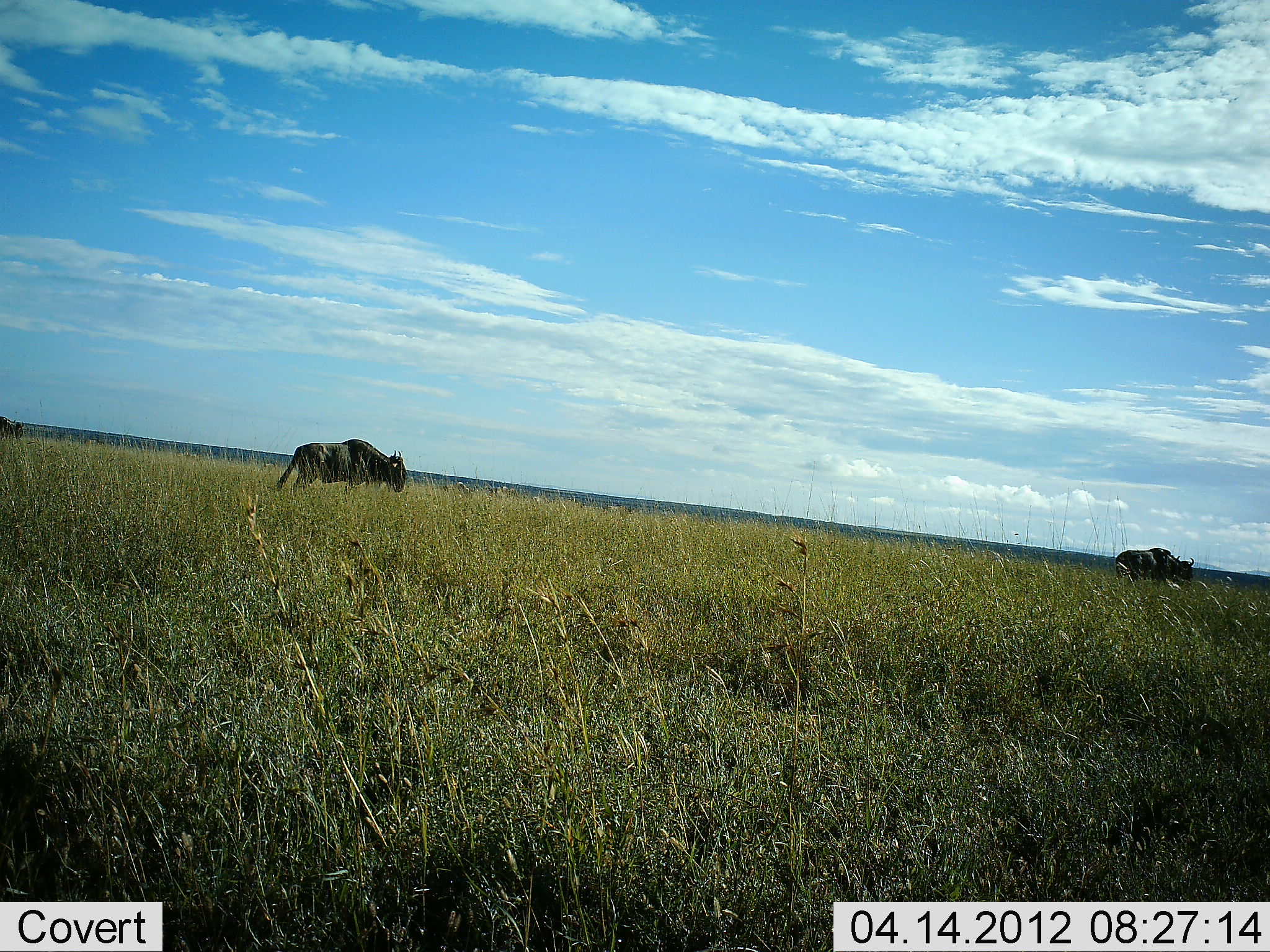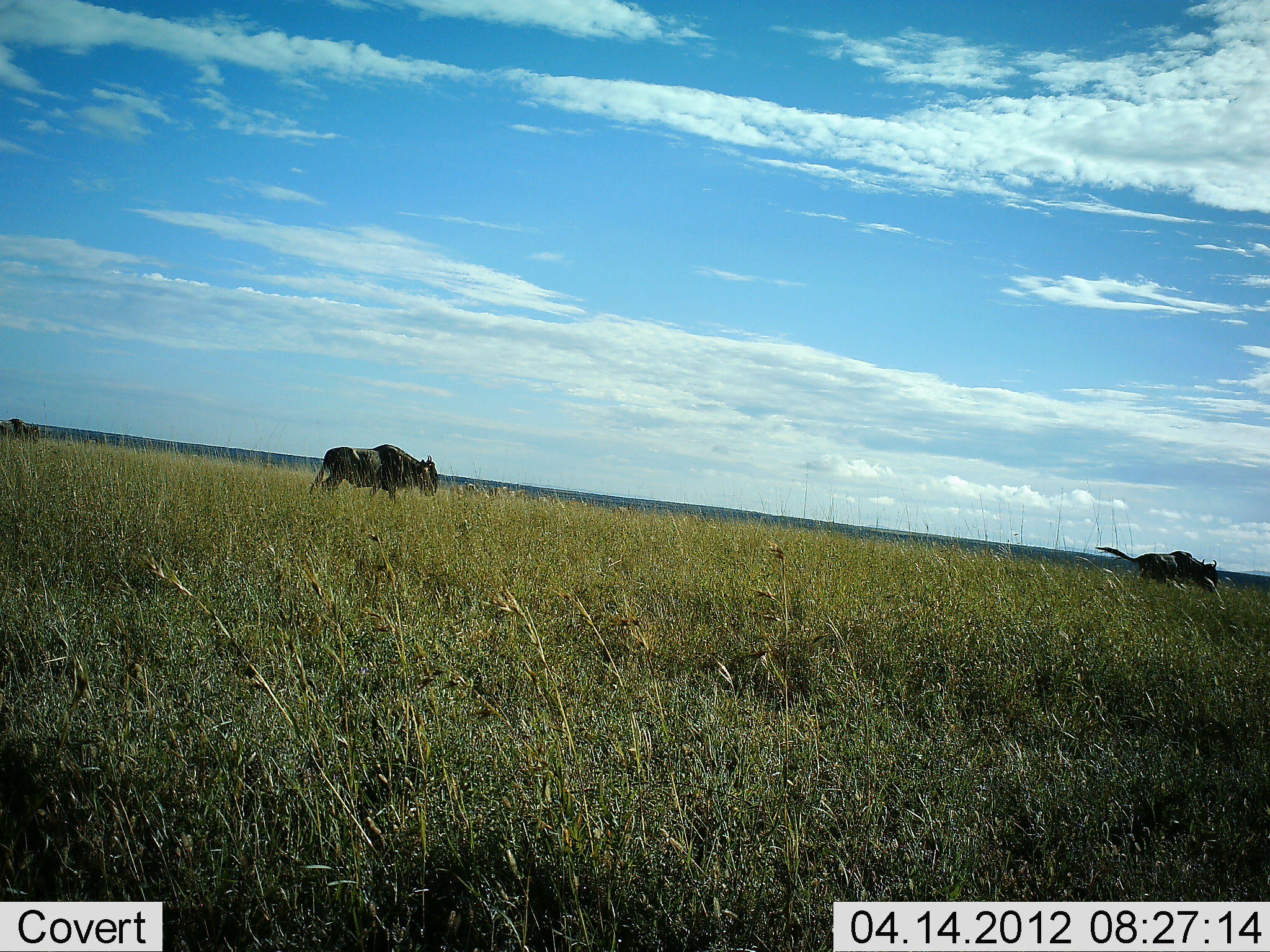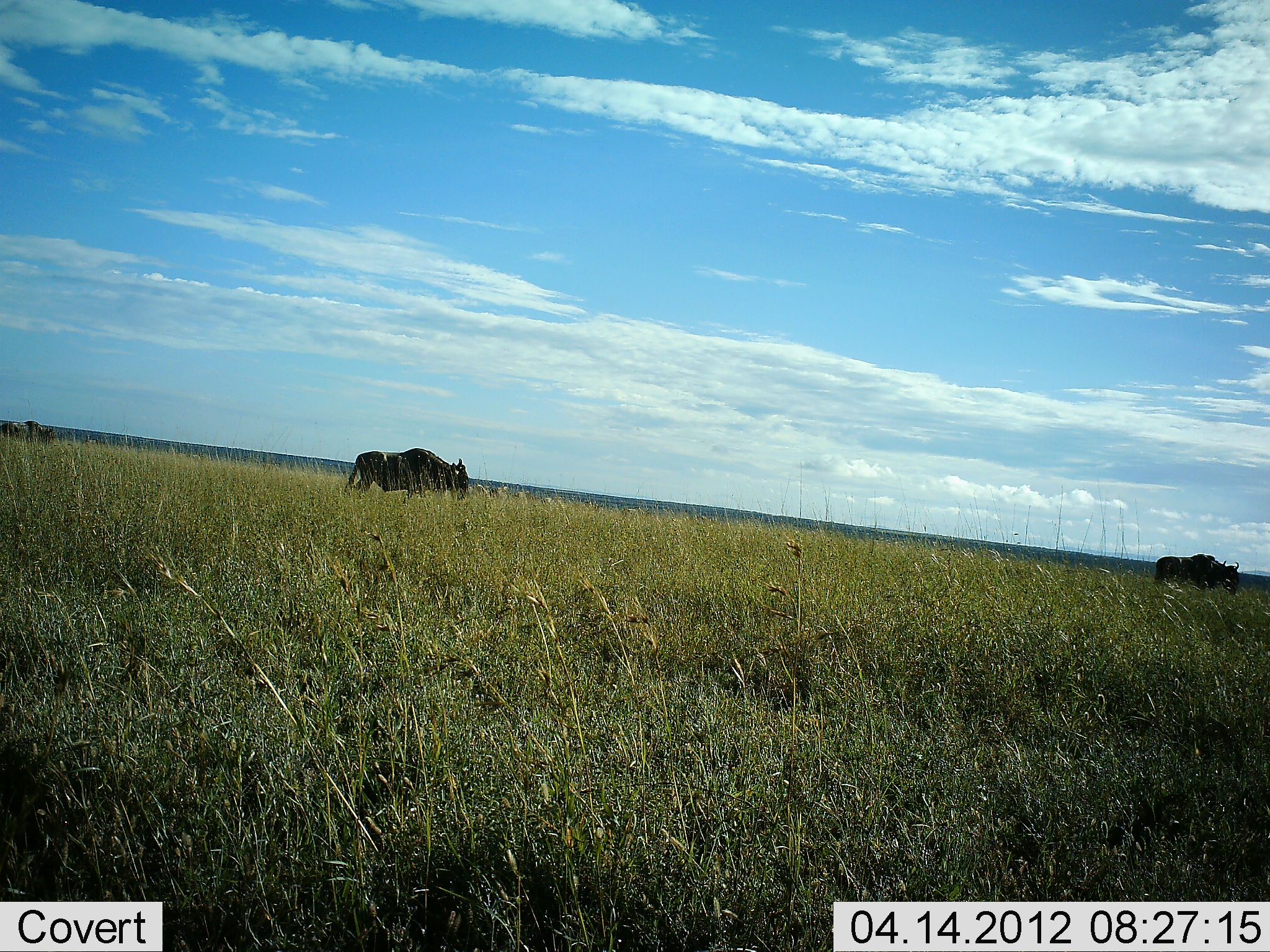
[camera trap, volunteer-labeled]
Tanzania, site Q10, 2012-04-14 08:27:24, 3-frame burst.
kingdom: Animalia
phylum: Chordata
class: Mammalia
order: Artiodactyla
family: Bovidae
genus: Connochaetes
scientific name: Connochaetes taurinus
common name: blue wildebeest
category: wildebeest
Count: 3.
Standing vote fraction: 4%.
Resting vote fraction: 0%.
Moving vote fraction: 96%.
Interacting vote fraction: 0%.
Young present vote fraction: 0%.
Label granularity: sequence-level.